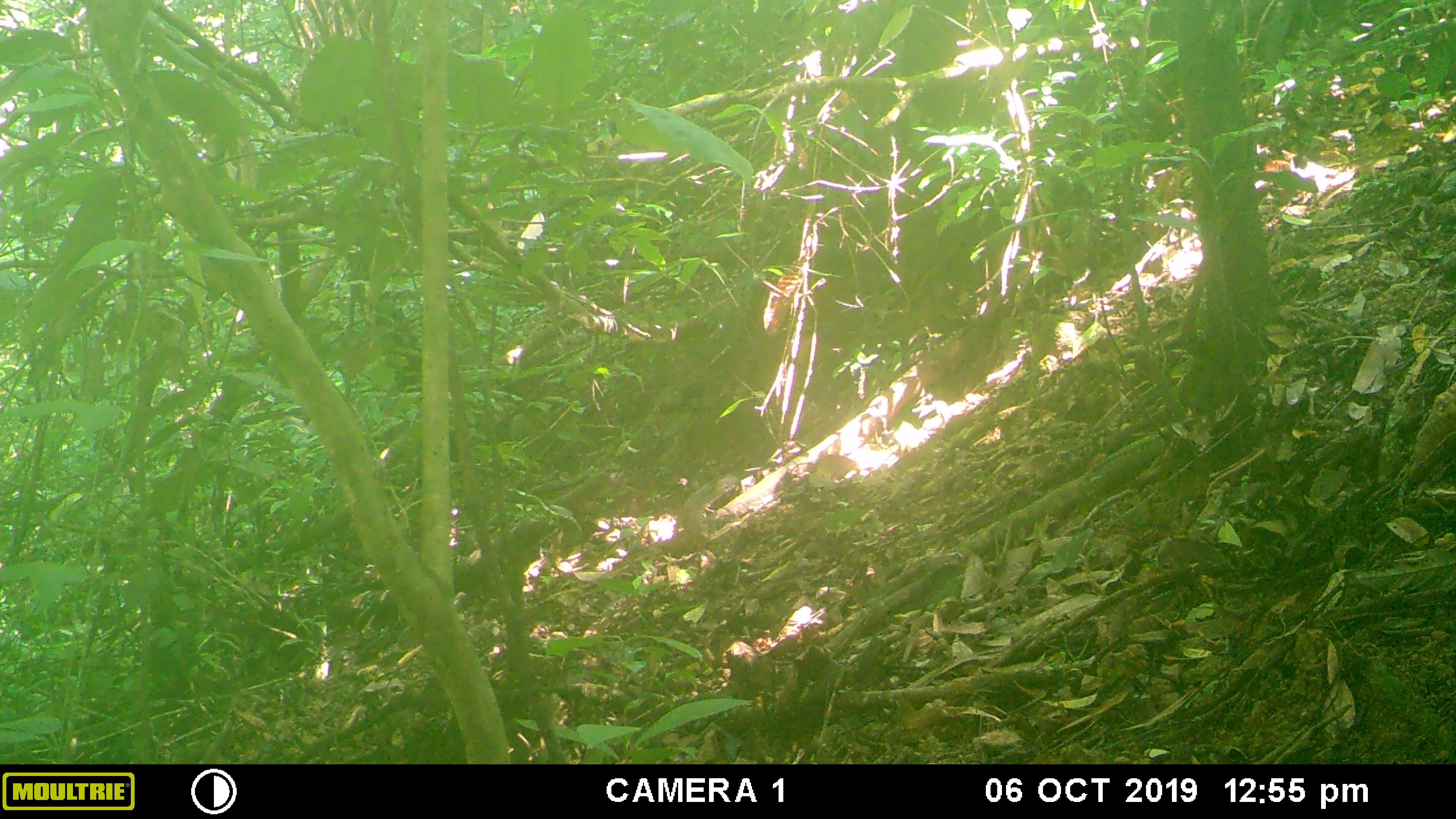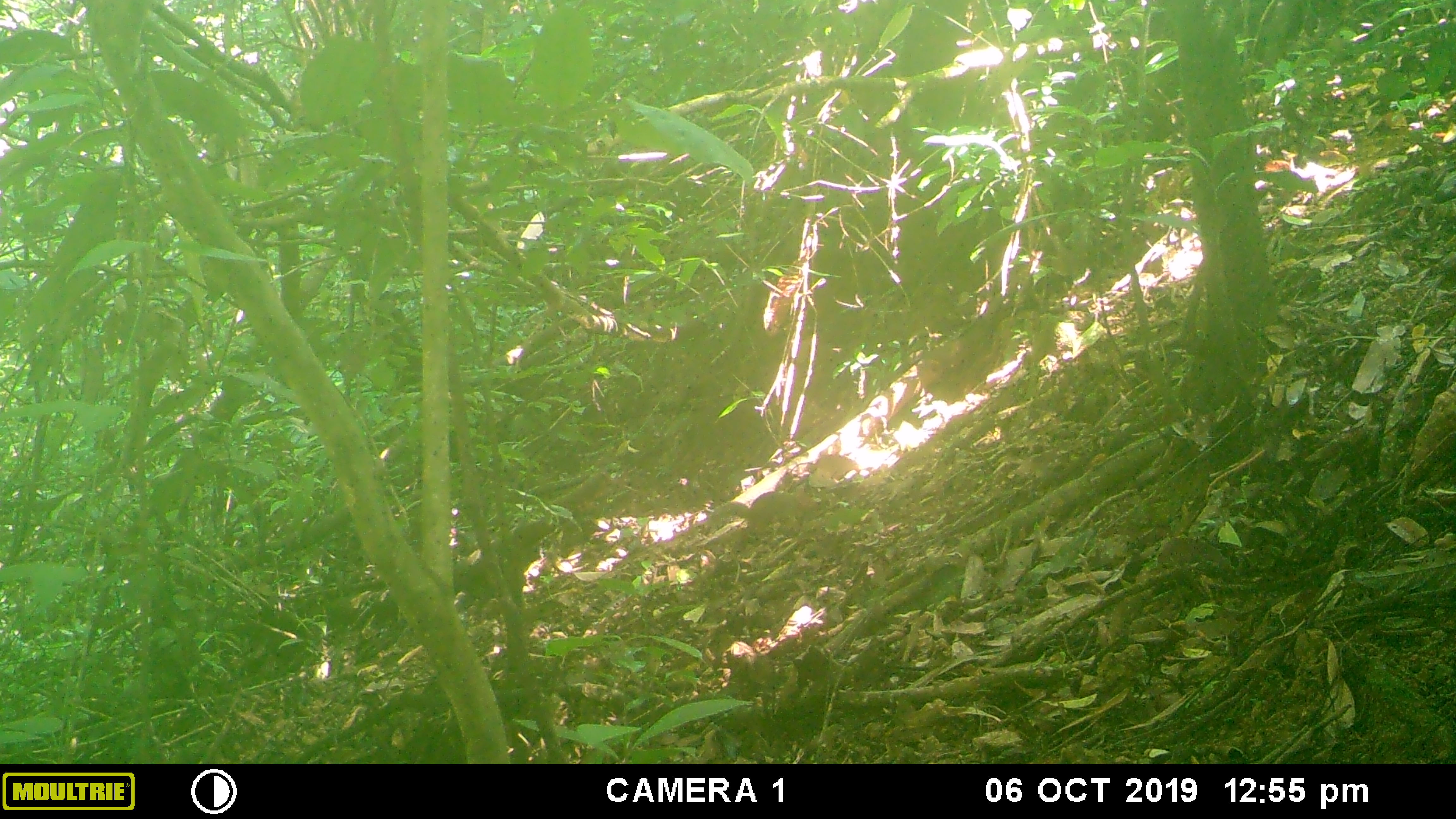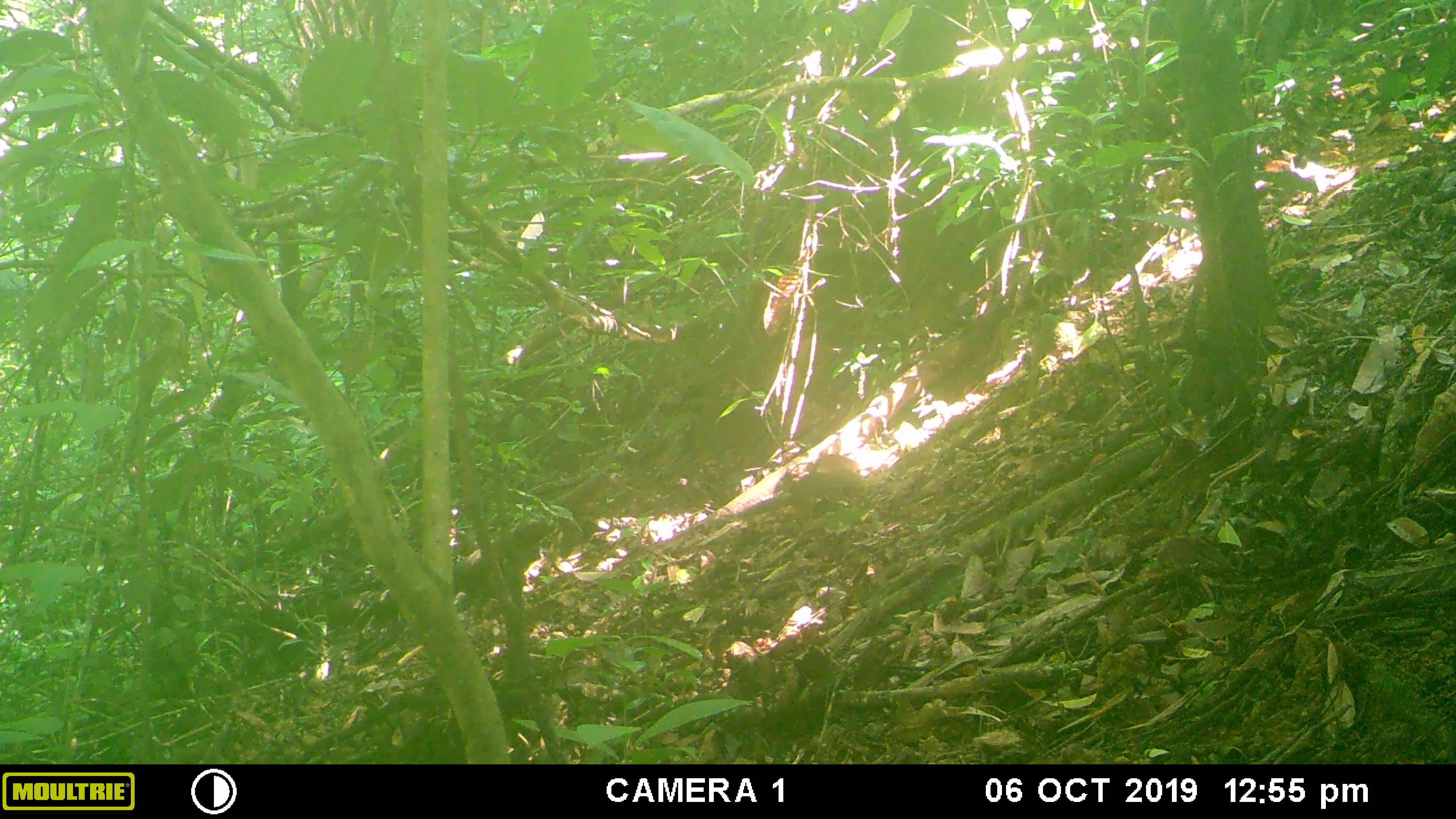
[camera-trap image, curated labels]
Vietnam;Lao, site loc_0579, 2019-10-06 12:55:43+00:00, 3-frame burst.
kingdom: Animalia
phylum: Chordata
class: Mammalia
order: Rodentia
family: Sciuridae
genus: Dremomys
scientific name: Dremomys rufigenis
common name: red-cheeked squirrel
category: red cheeked squirrel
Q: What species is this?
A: Red cheeked squirrel (red-cheeked squirrel) (Dremomys rufigenis).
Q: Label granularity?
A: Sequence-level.